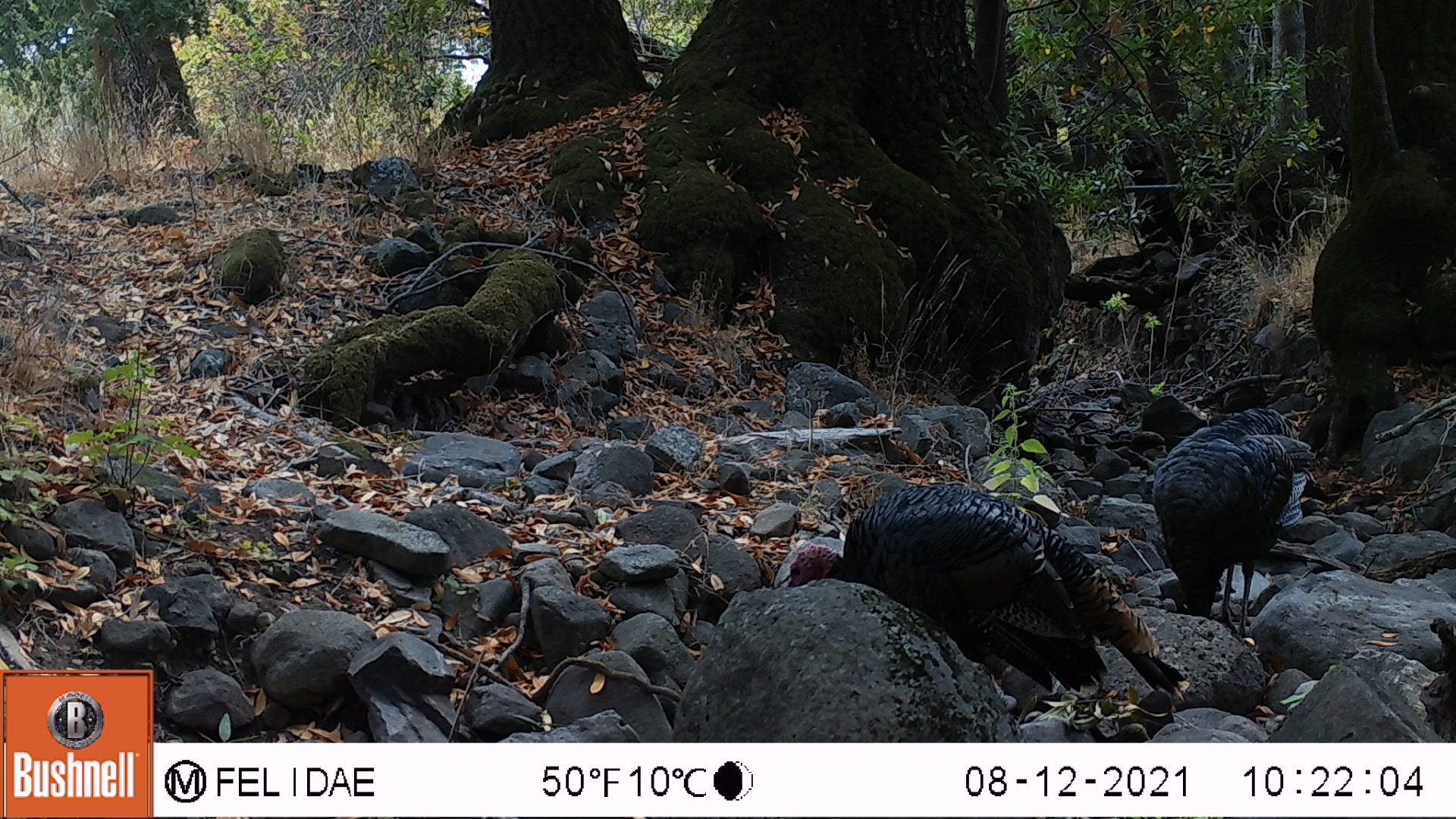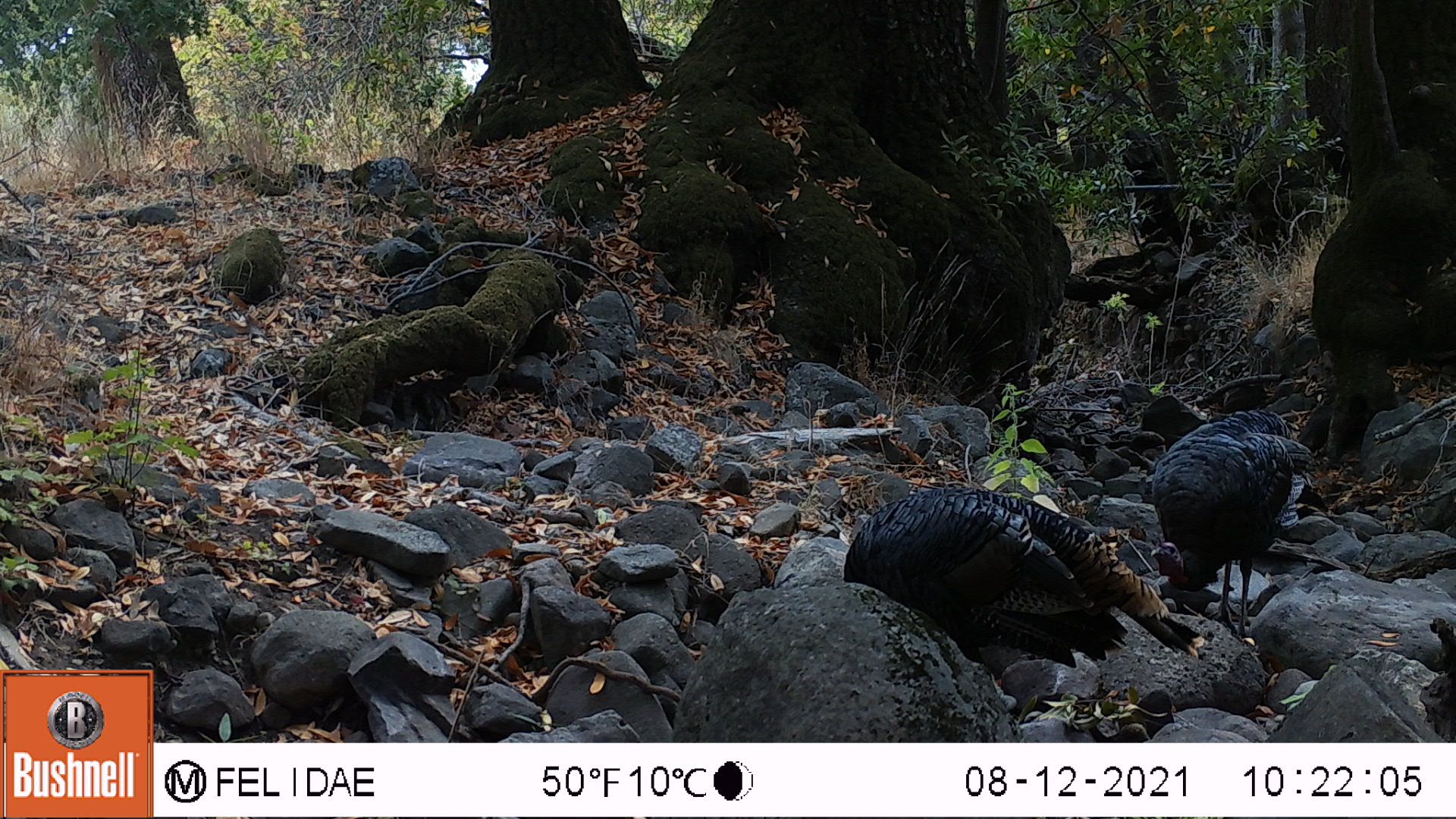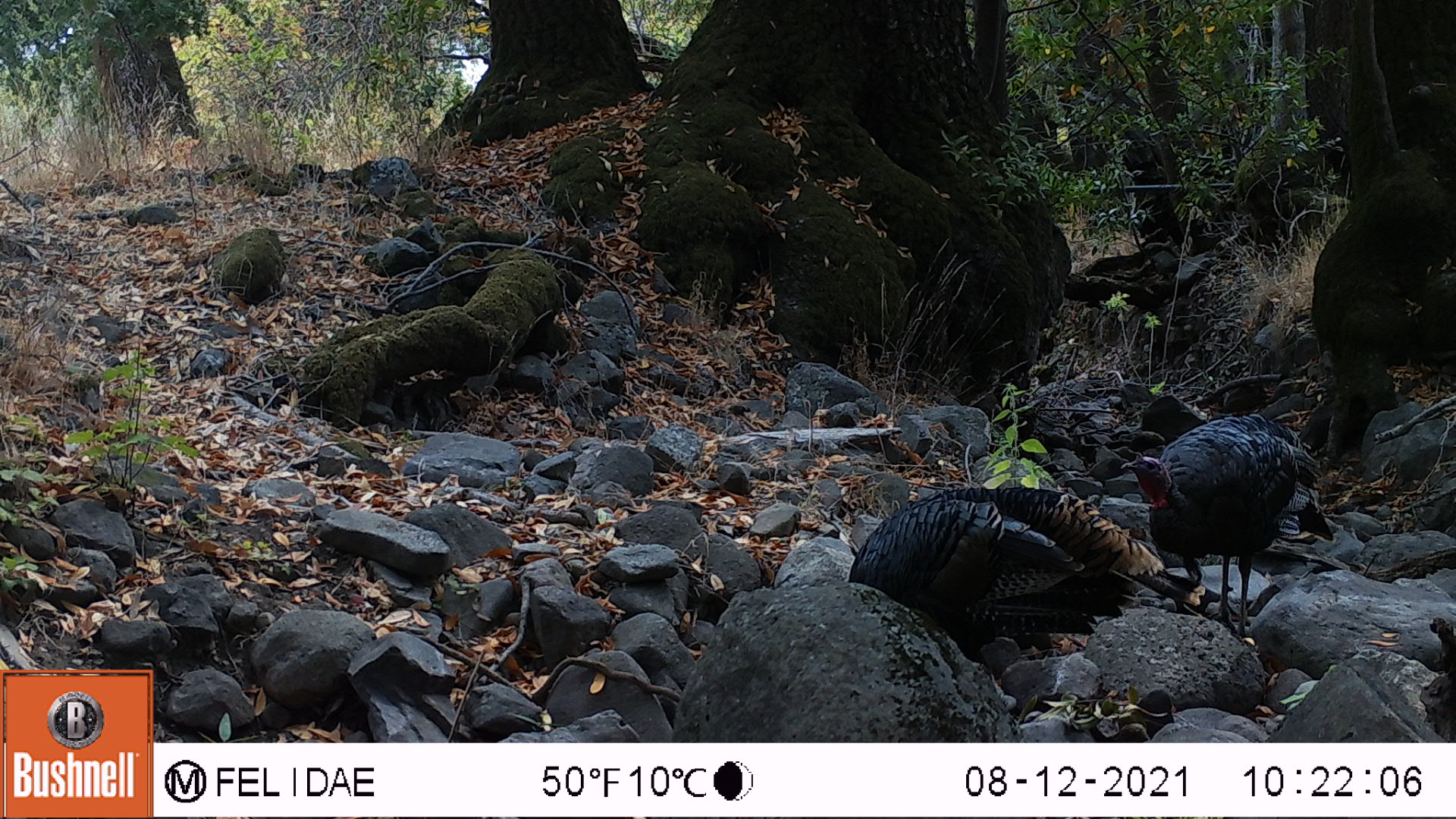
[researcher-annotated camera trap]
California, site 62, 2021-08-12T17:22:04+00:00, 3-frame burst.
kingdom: Animalia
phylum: Chordata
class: Aves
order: Galliformes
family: Phasianidae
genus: Meleagris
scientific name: Meleagris gallopavo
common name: turkey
Turkey (Meleagris gallopavo).